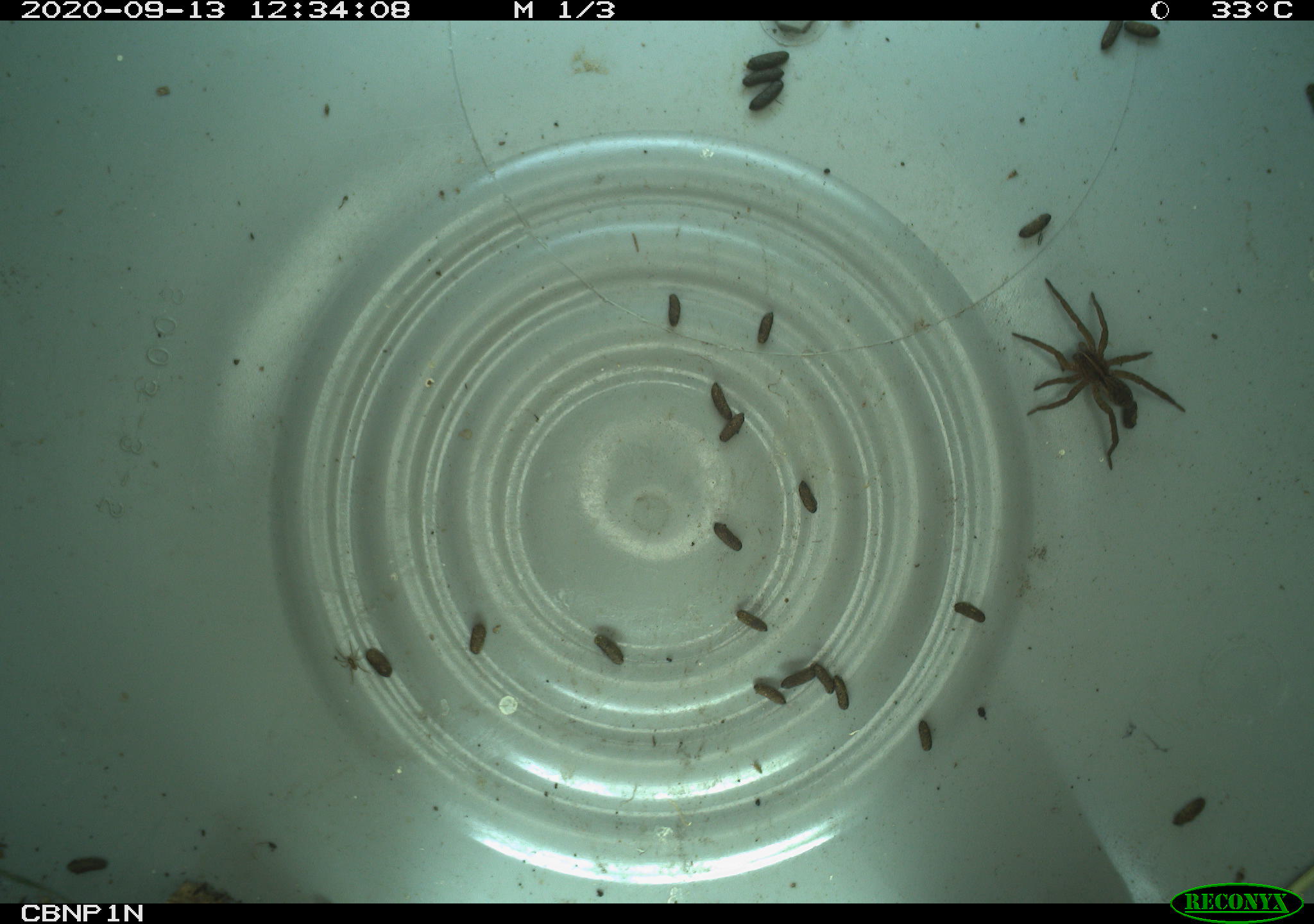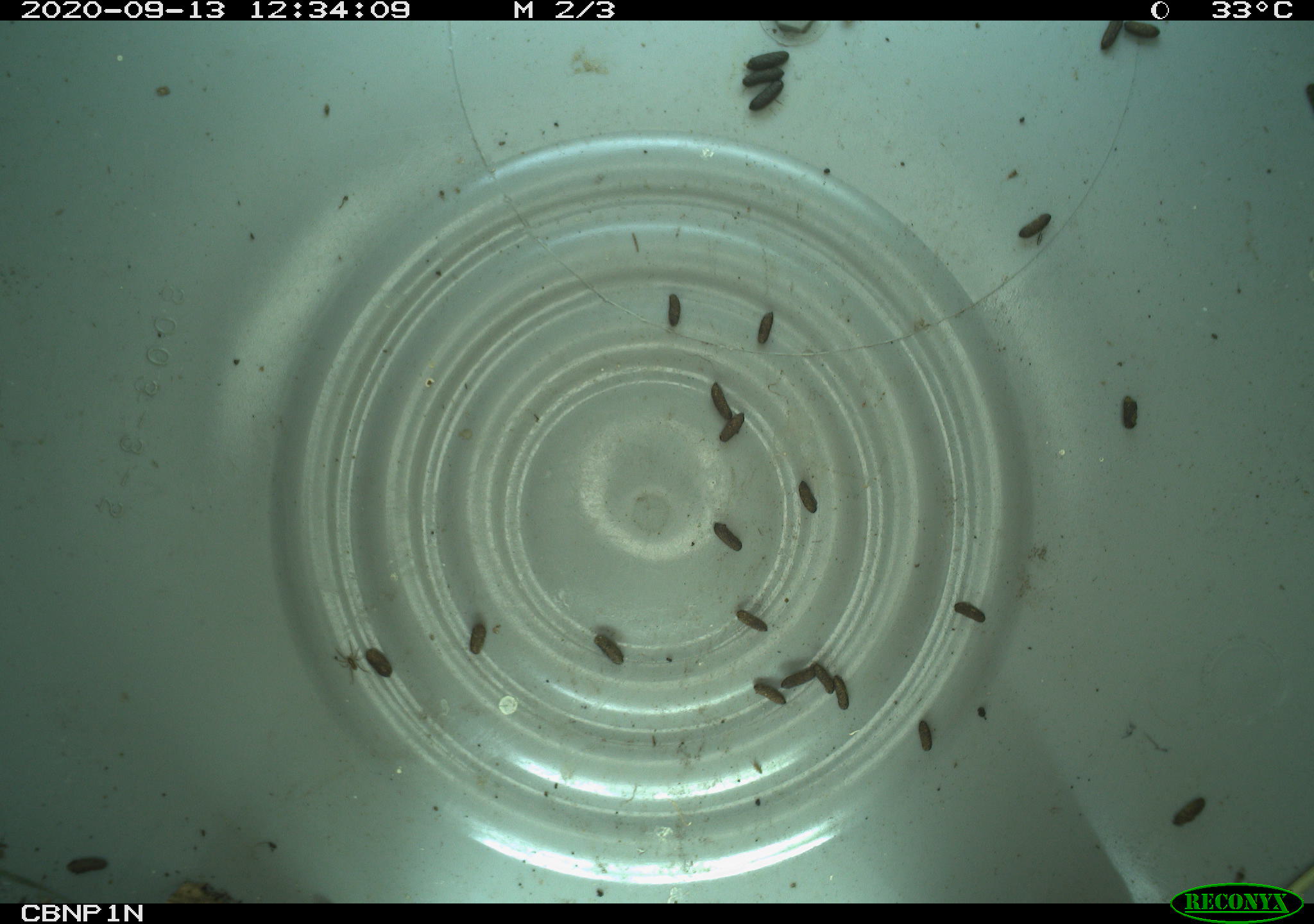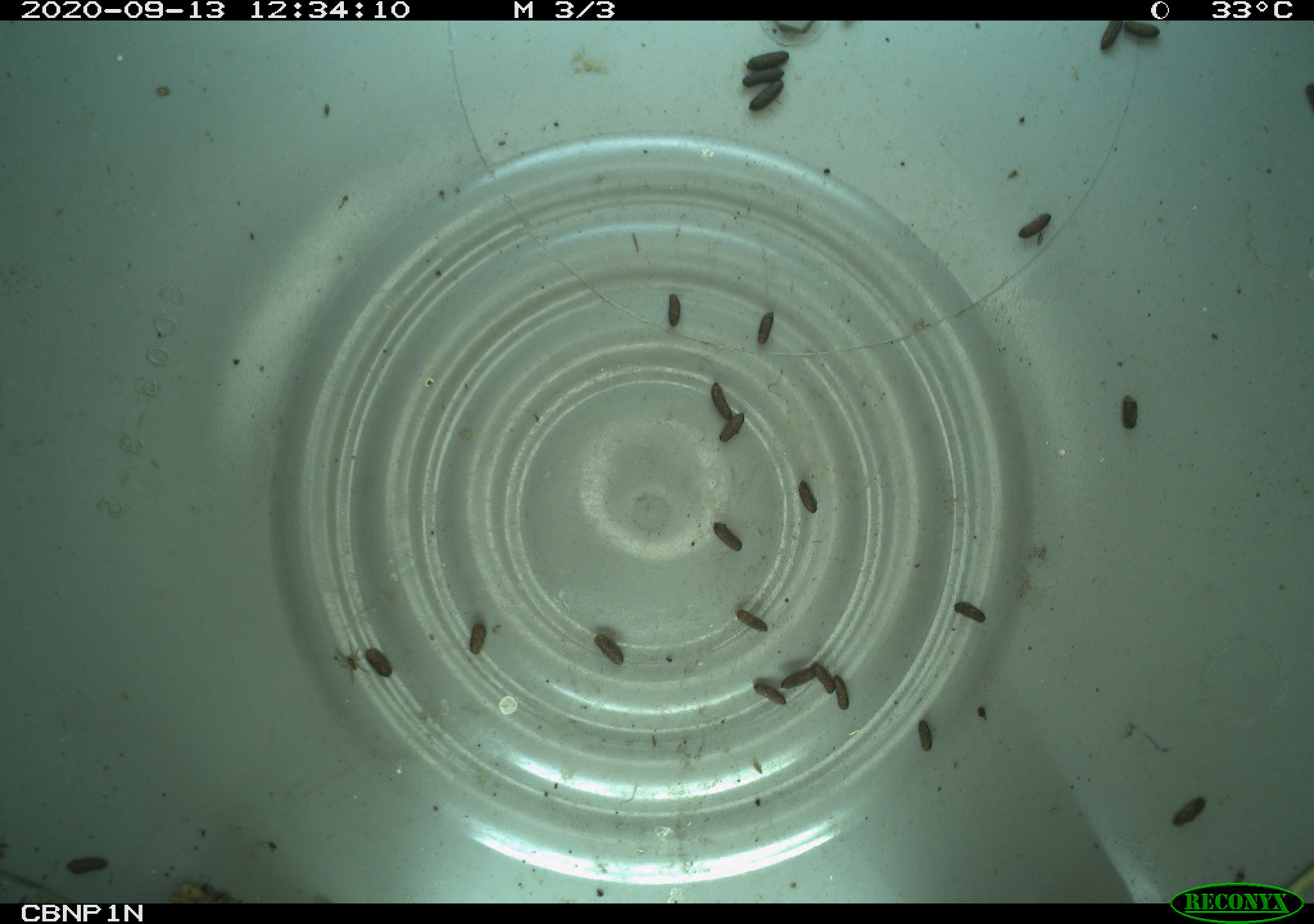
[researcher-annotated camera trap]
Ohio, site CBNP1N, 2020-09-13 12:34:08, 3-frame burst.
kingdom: Animalia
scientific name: Animalia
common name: animal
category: invertebrate